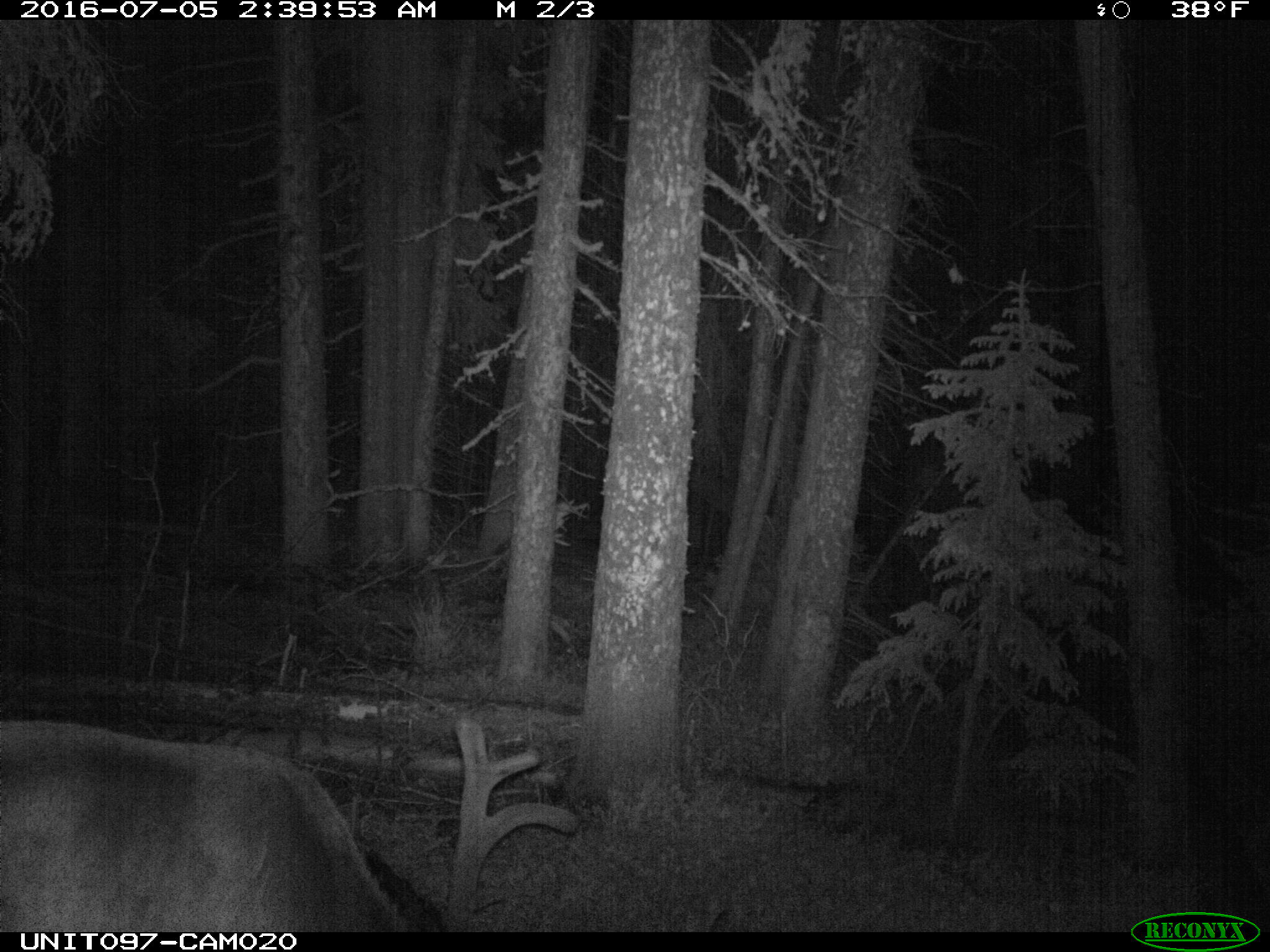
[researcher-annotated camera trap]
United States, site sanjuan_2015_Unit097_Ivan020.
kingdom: Animalia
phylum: Chordata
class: Mammalia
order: Artiodactyla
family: Cervidae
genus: Cervus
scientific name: Cervus elaphus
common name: red deer